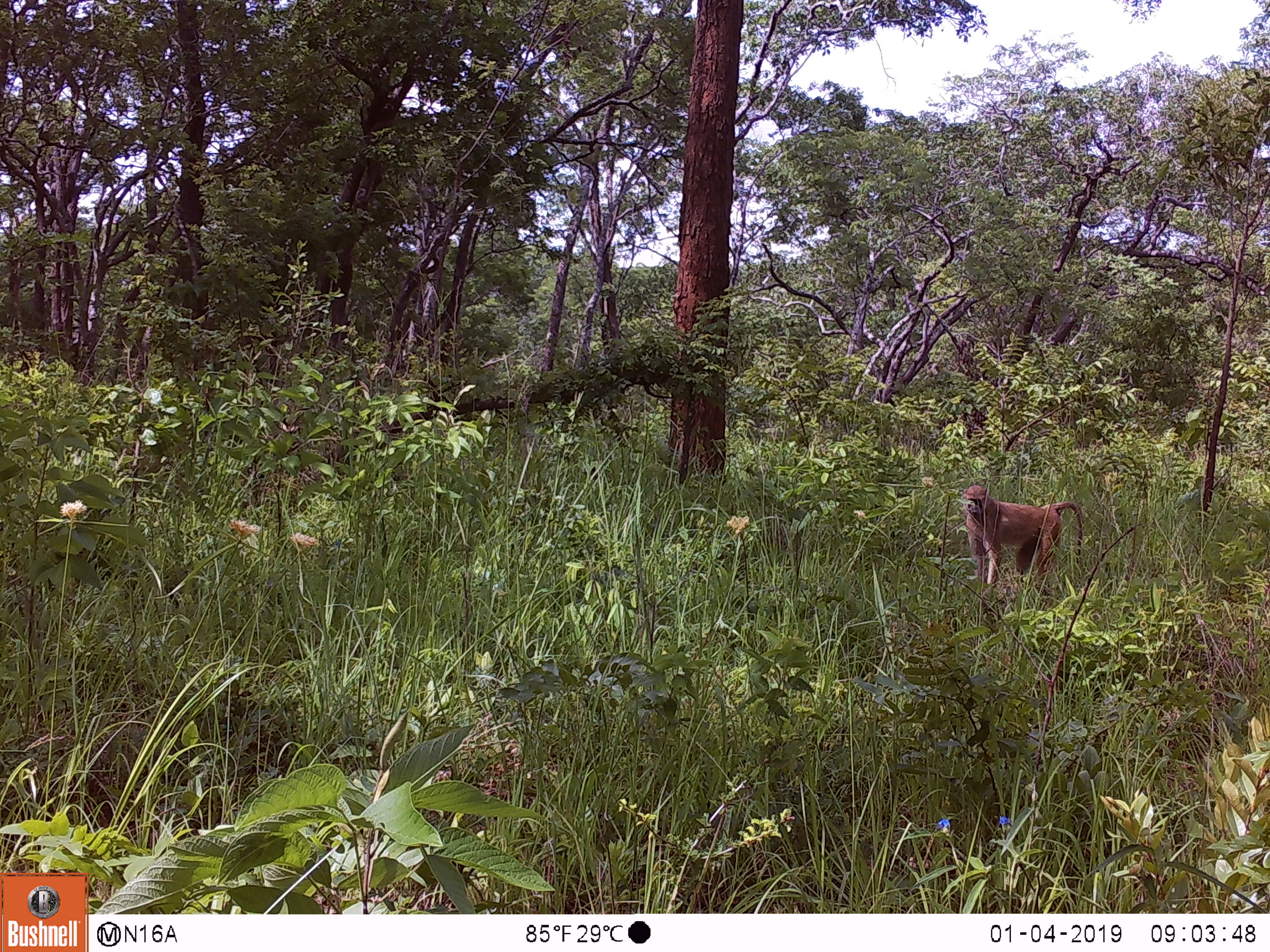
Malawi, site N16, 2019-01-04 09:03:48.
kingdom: Animalia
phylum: Chordata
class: Mammalia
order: Primates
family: Cercopithecidae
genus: Papio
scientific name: Papio cynocephalus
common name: yellow baboon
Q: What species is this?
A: Yellow baboon (Papio cynocephalus).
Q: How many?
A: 1.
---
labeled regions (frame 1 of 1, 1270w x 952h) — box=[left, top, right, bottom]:
yellow baboon: box=[950, 483, 1089, 609]